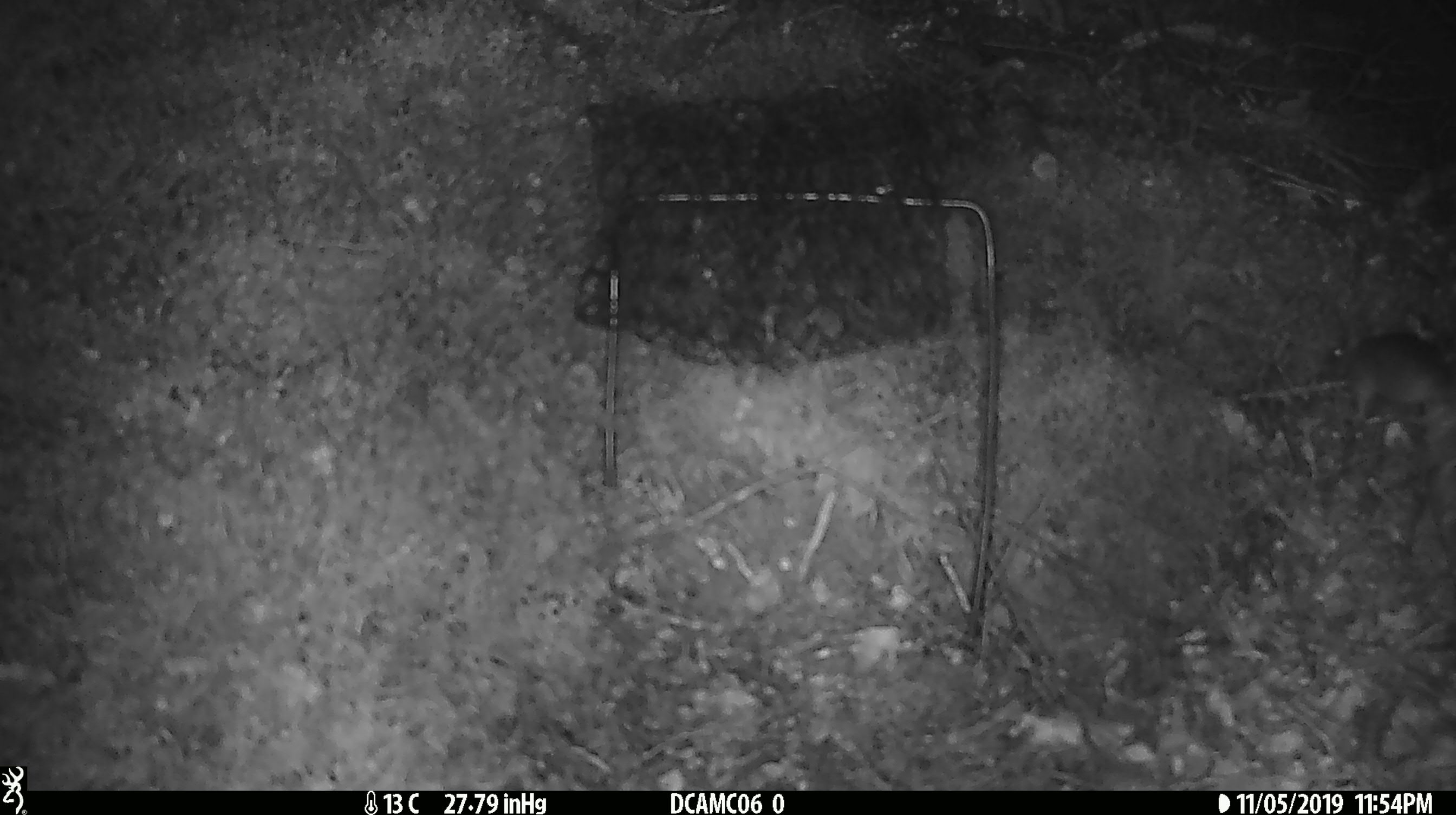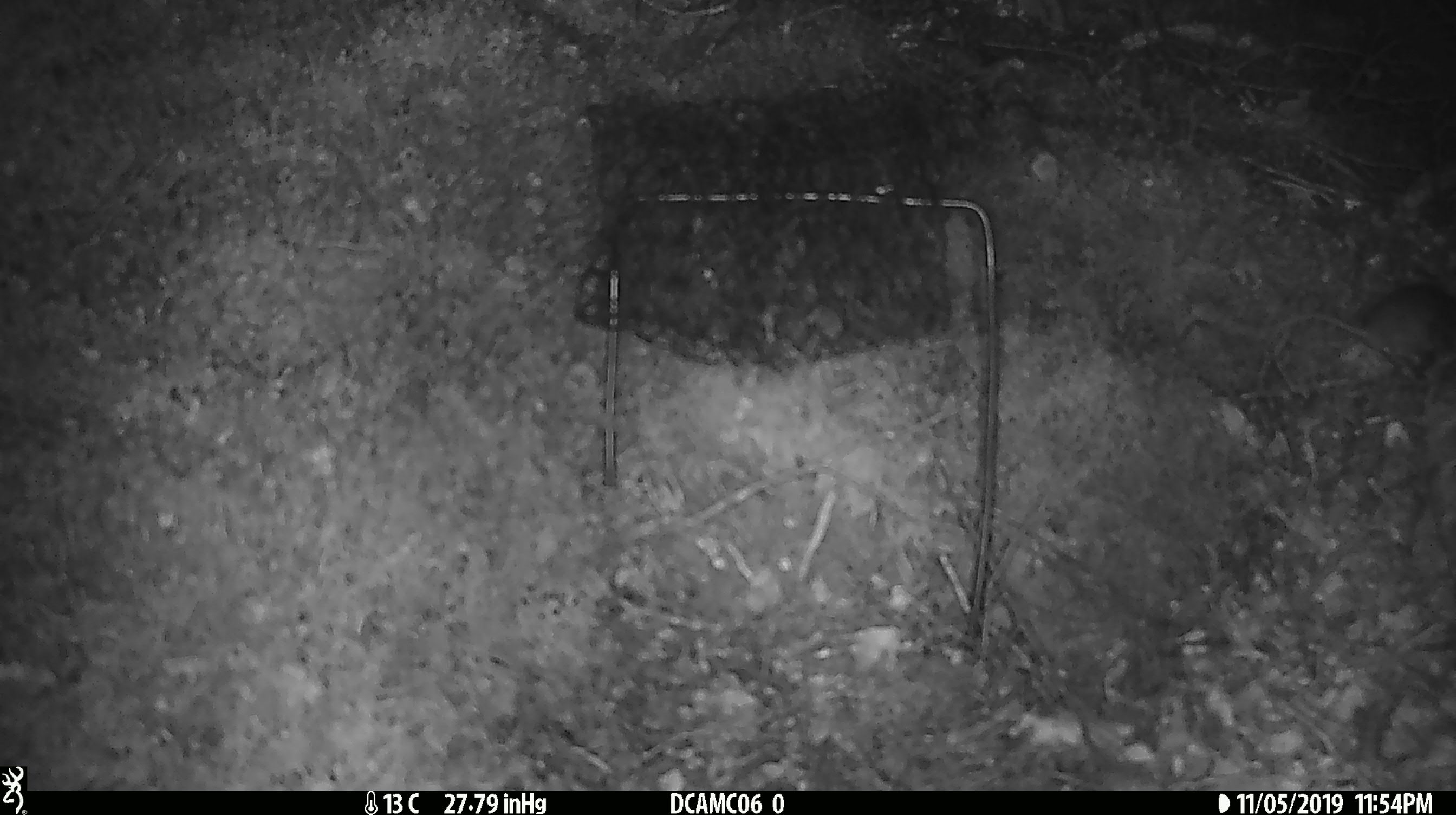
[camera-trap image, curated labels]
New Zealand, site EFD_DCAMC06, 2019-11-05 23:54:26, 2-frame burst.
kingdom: Animalia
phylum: Chordata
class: Mammalia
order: Rodentia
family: Muridae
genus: Mus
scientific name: Mus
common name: mouse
Mouse (Mus).